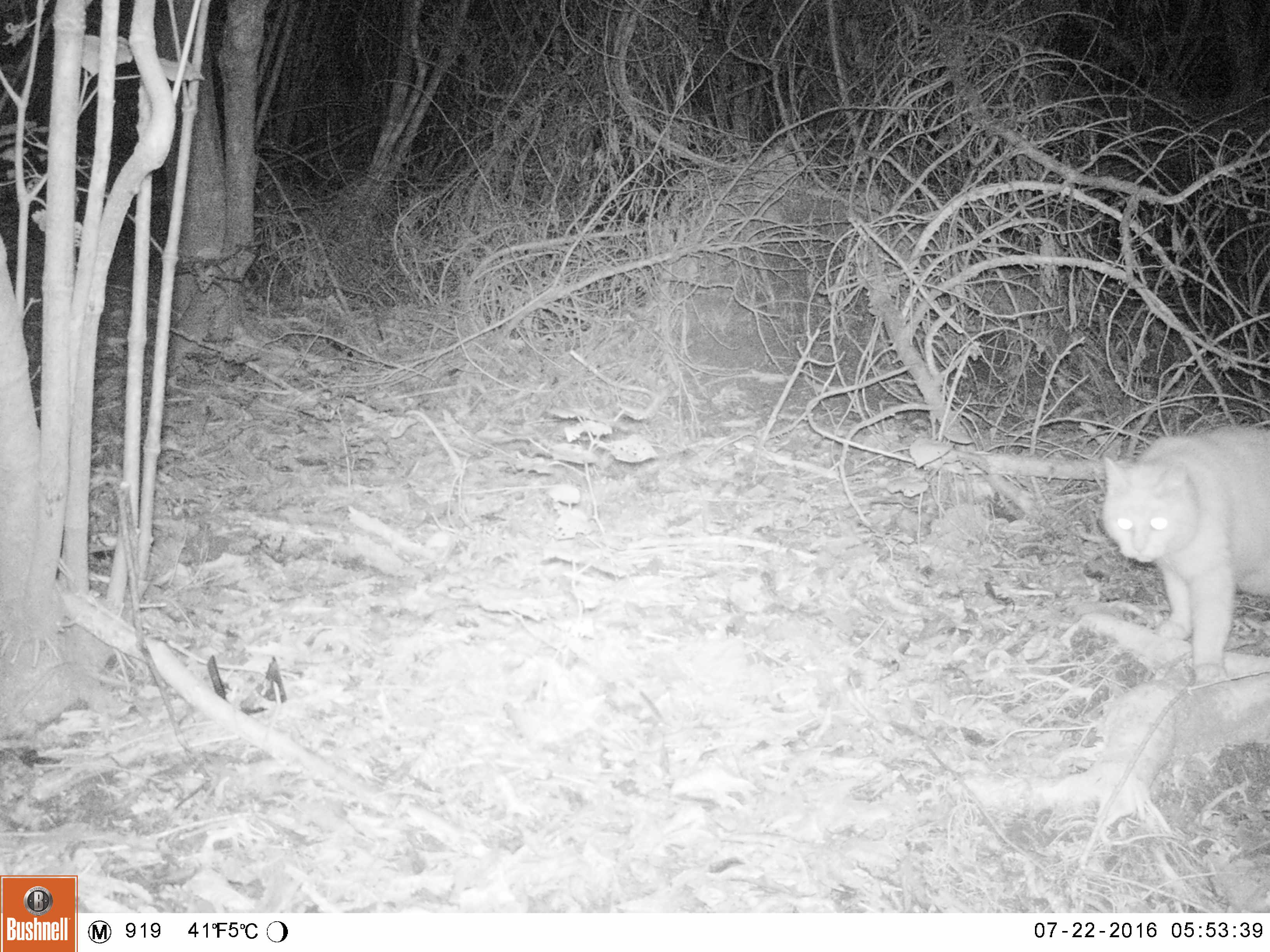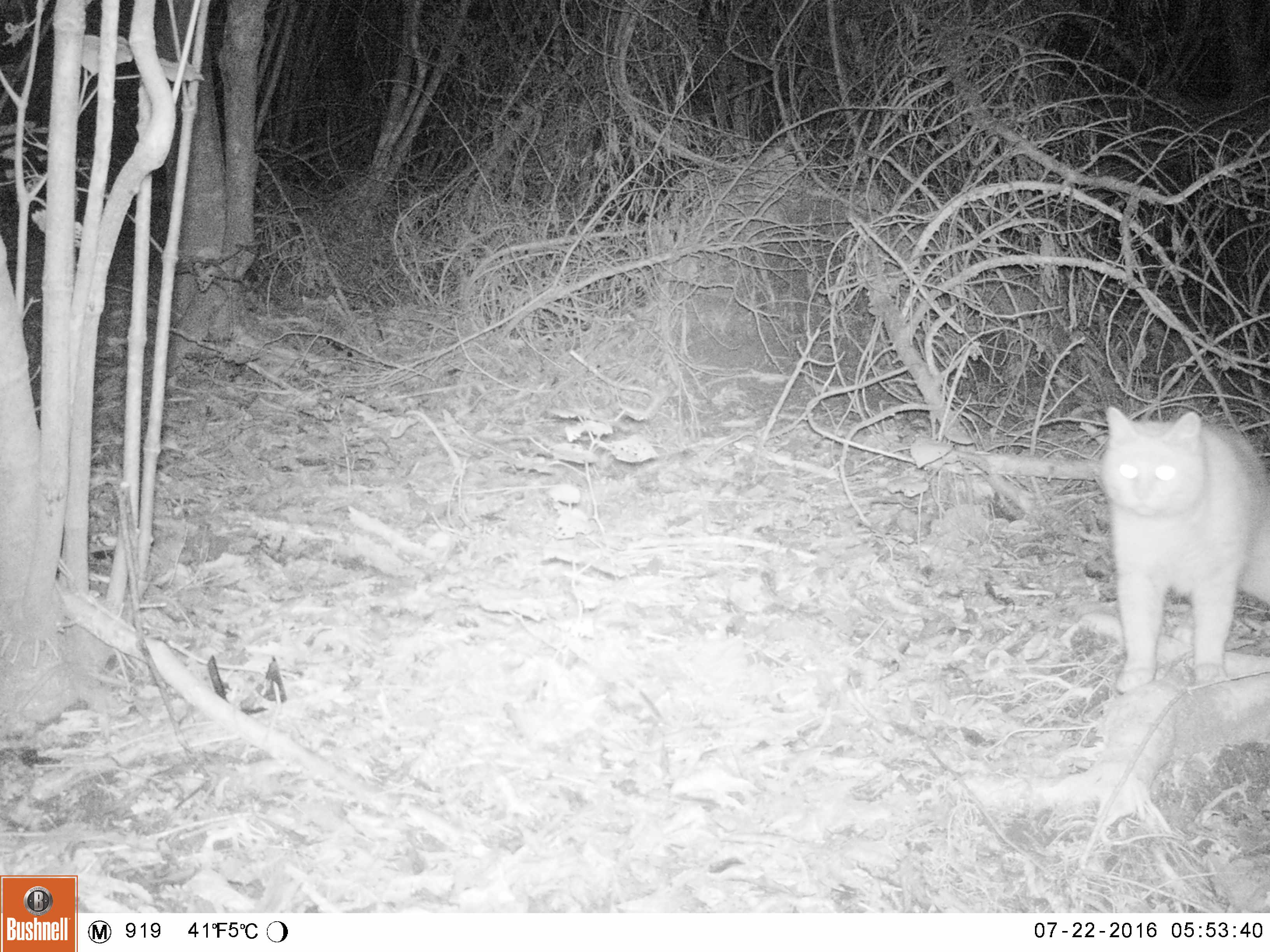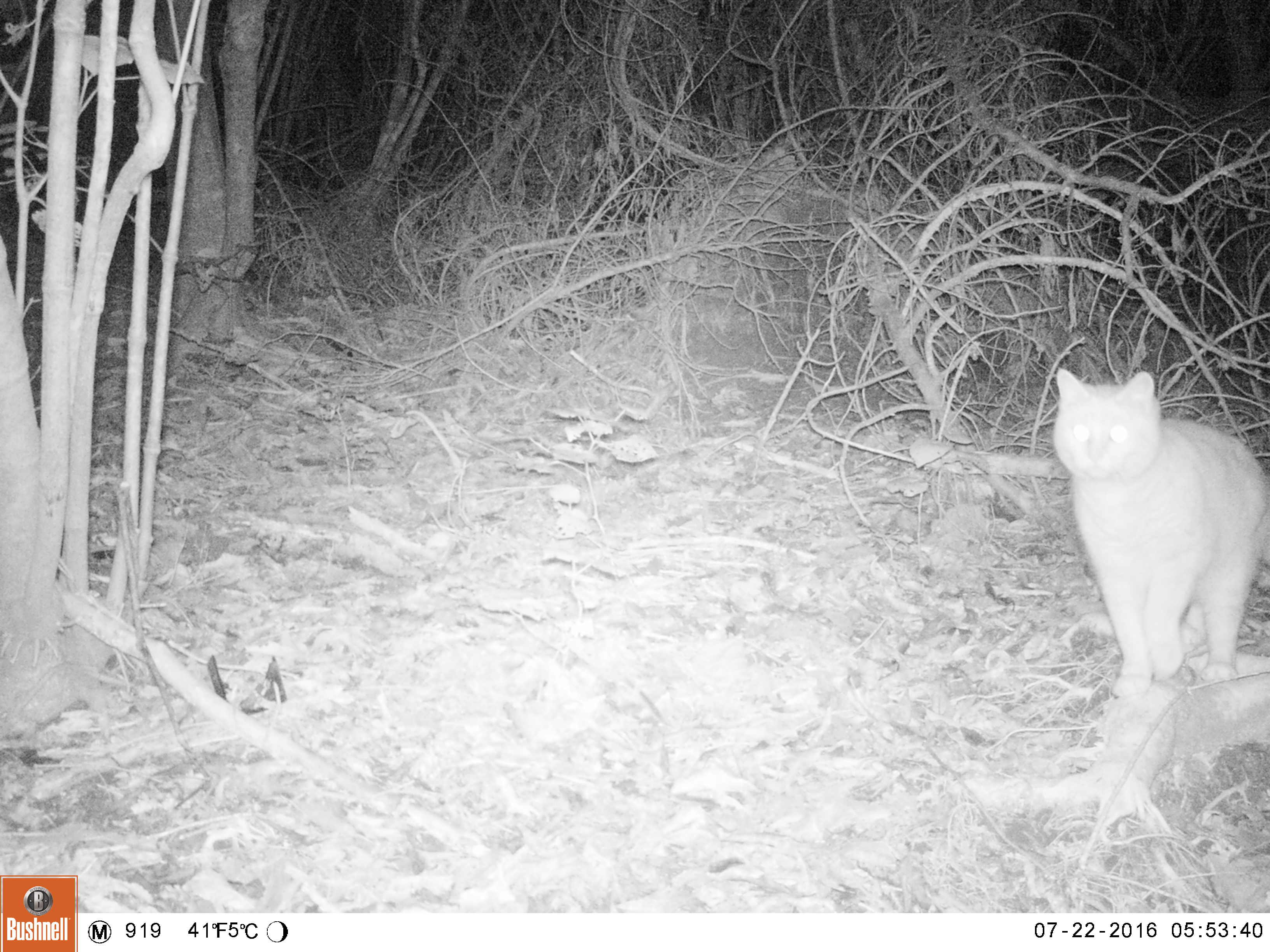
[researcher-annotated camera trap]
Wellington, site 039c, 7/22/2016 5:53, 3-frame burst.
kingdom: Animalia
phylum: Chordata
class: Mammalia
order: Carnivora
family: Felidae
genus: Felis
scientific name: Felis catus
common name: cat